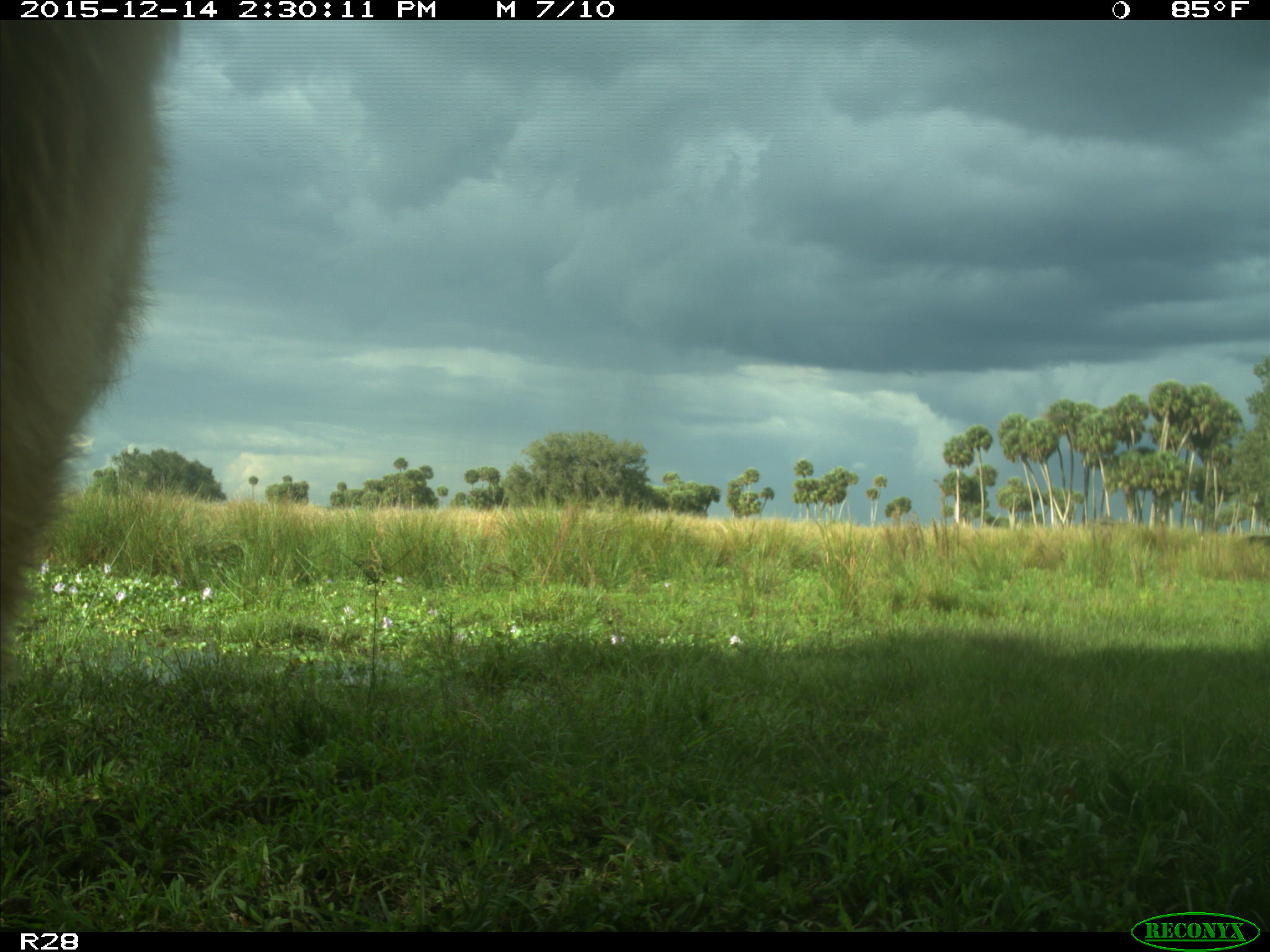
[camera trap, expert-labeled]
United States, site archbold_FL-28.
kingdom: Animalia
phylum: Chordata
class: Mammalia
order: Artiodactyla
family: Bovidae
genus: Bos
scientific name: Bos taurus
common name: domestic cow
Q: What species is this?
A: Bos taurus (domestic cow).